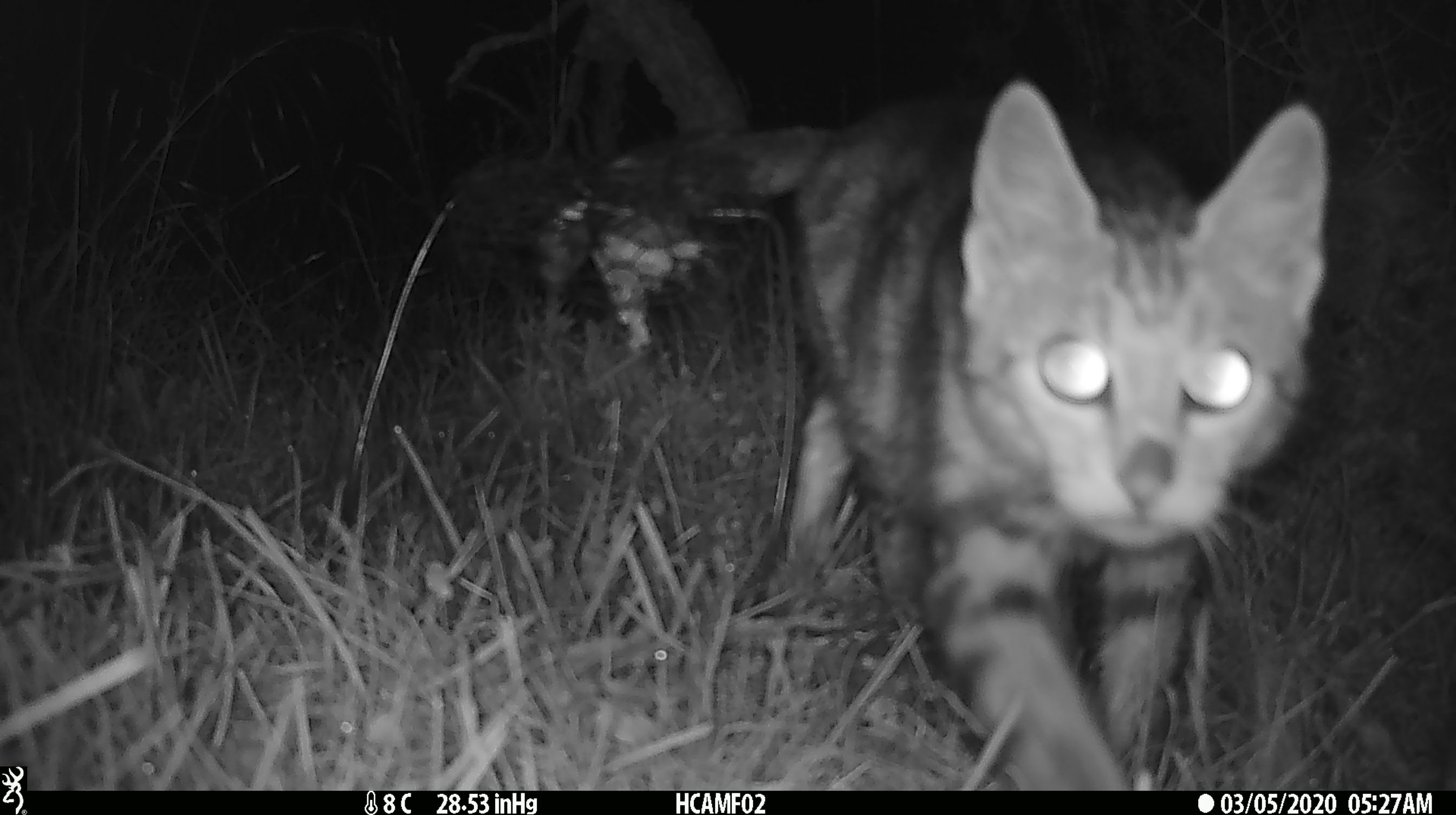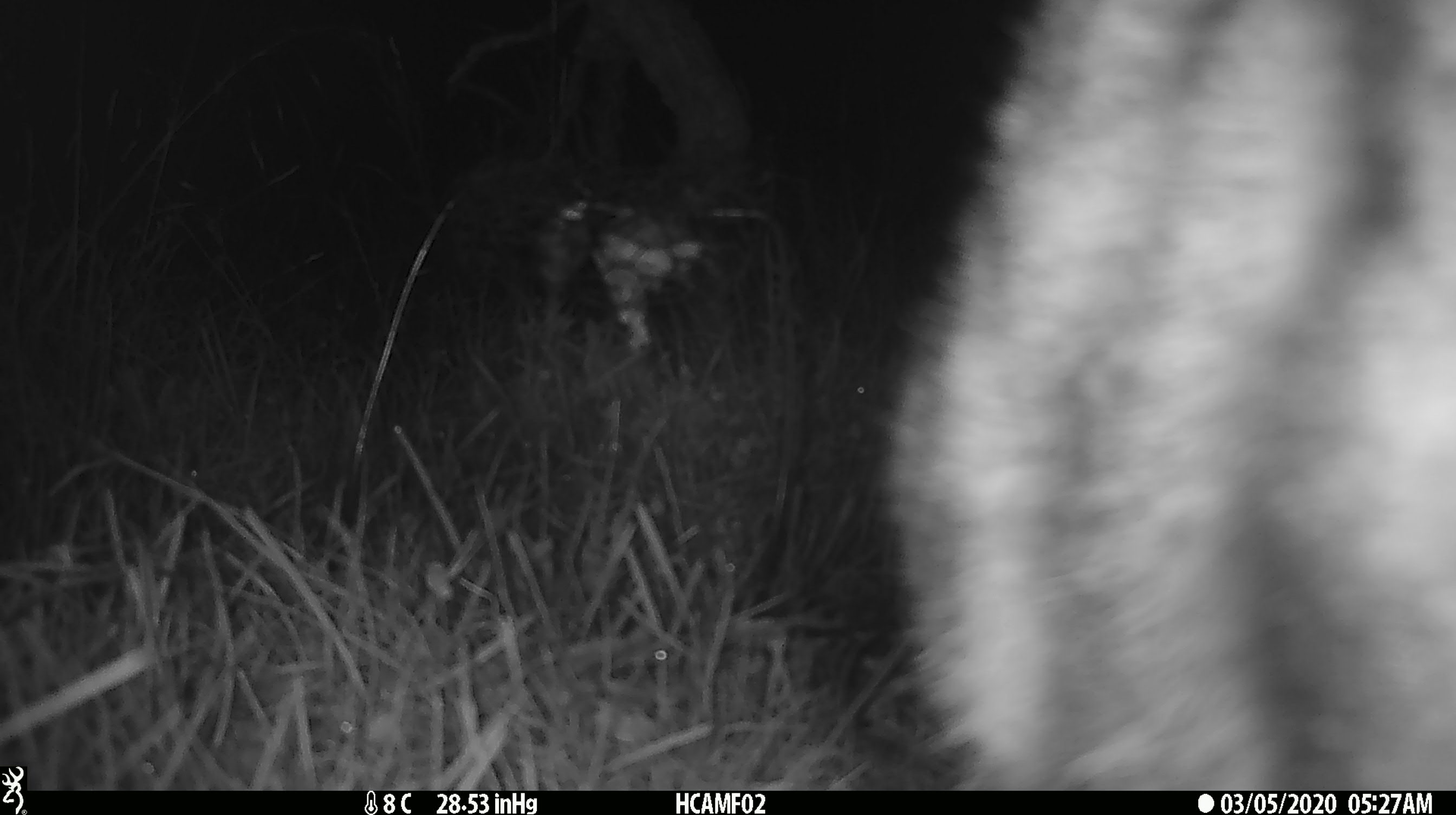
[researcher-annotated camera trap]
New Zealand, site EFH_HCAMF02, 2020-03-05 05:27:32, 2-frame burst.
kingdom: Animalia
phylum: Chordata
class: Mammalia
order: Carnivora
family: Felidae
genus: Felis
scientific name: Felis catus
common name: domestic cat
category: cat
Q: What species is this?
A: Cat (domestic cat) (Felis catus).